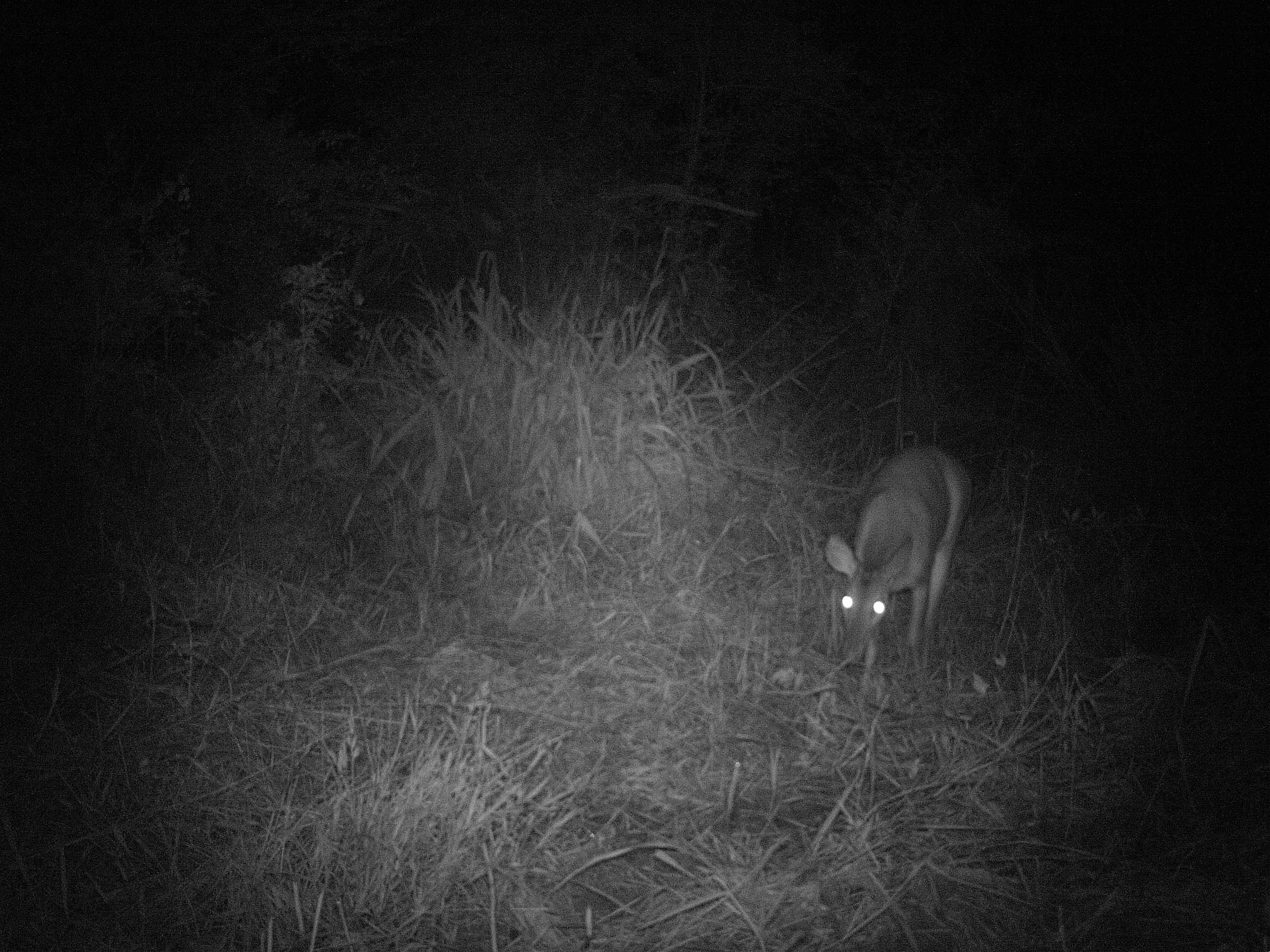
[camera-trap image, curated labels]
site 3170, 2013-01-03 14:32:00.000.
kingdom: Animalia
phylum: Chordata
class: Mammalia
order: Artiodactyla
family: Cervidae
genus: Mazama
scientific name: Mazama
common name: brockets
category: mazama sp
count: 1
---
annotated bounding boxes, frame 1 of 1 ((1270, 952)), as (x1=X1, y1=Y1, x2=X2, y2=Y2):
mazama sp: (x1=825, y1=445, x2=972, y2=690)